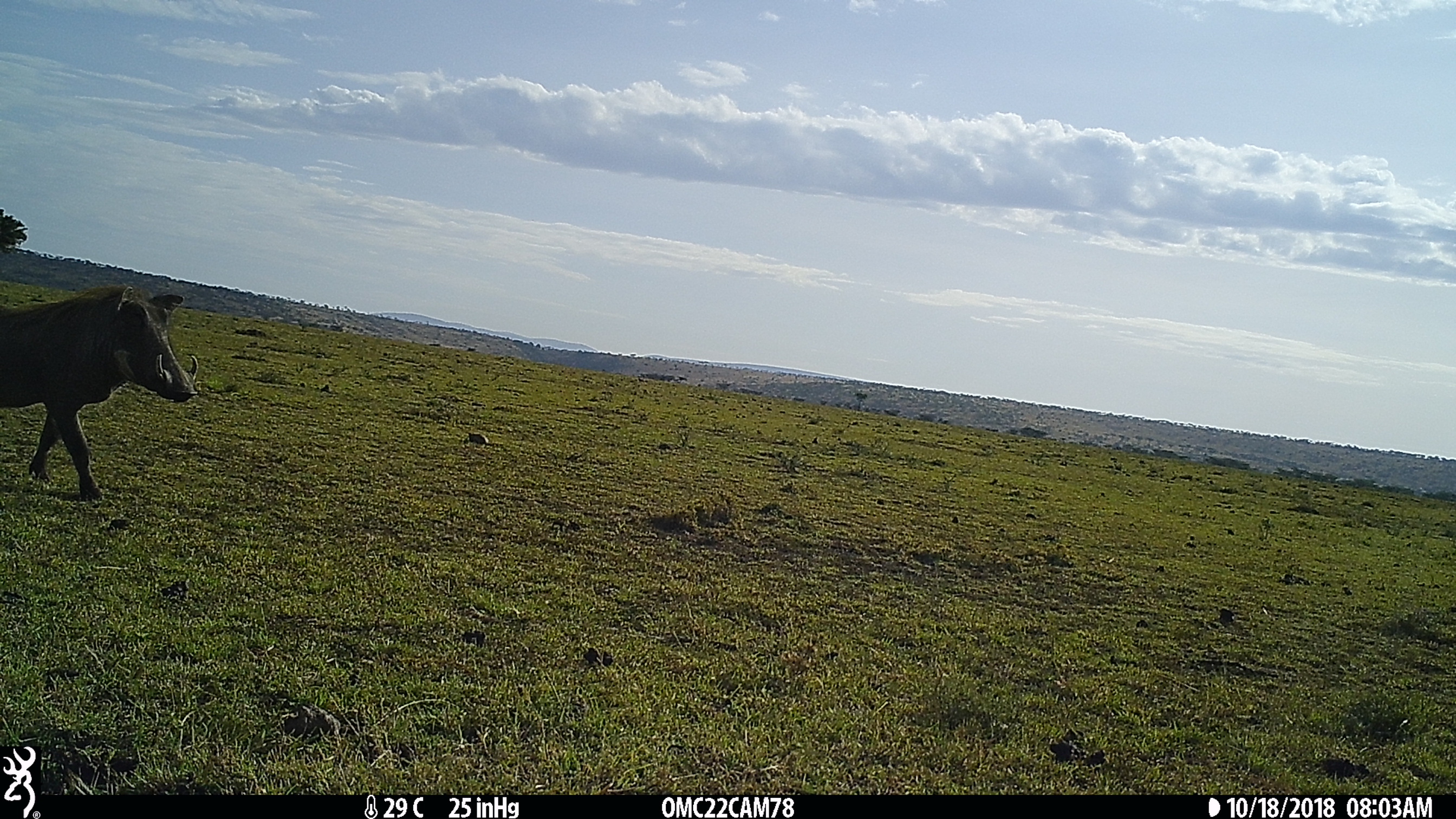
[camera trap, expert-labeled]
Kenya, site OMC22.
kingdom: Animalia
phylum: Chordata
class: Mammalia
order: Artiodactyla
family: Suidae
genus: Phacochoerus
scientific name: Phacochoerus africanus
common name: common warthog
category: warthog